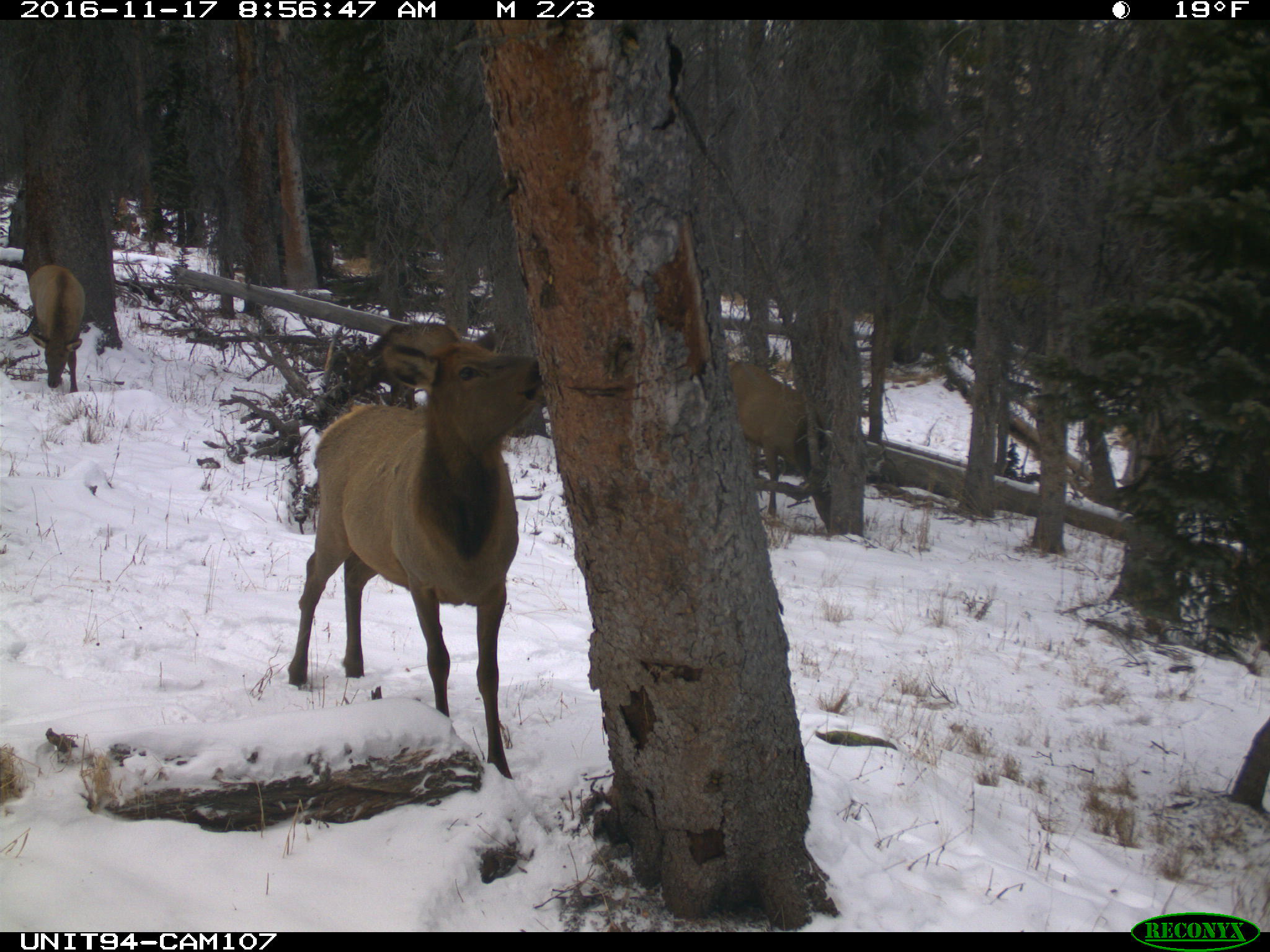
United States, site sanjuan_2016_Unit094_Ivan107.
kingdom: Animalia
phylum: Chordata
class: Mammalia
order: Artiodactyla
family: Cervidae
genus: Cervus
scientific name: Cervus elaphus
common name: red deer